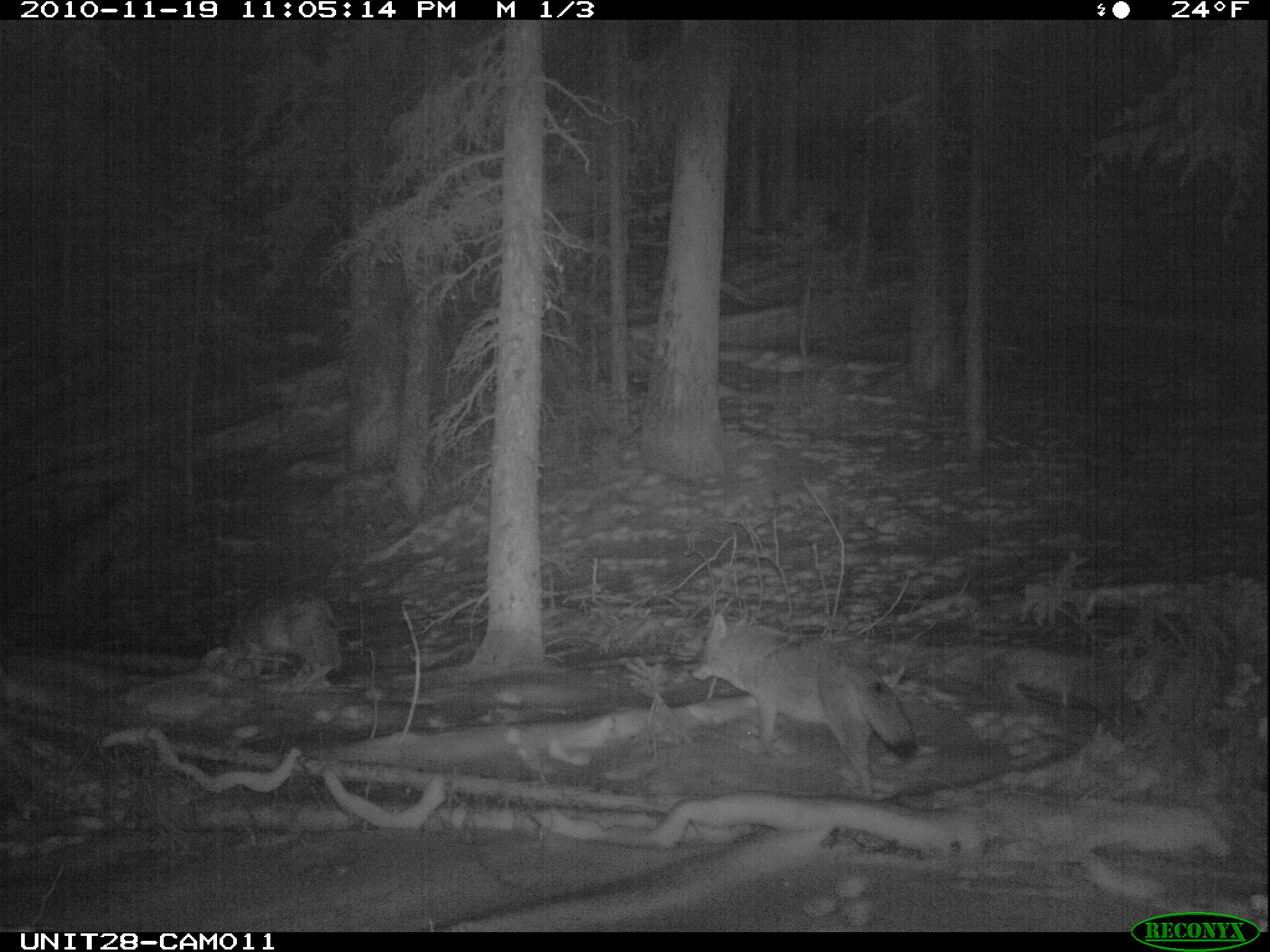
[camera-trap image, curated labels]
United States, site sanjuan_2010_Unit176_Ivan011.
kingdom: Animalia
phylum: Chordata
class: Mammalia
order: Carnivora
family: Canidae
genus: Canis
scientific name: Canis latrans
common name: coyote